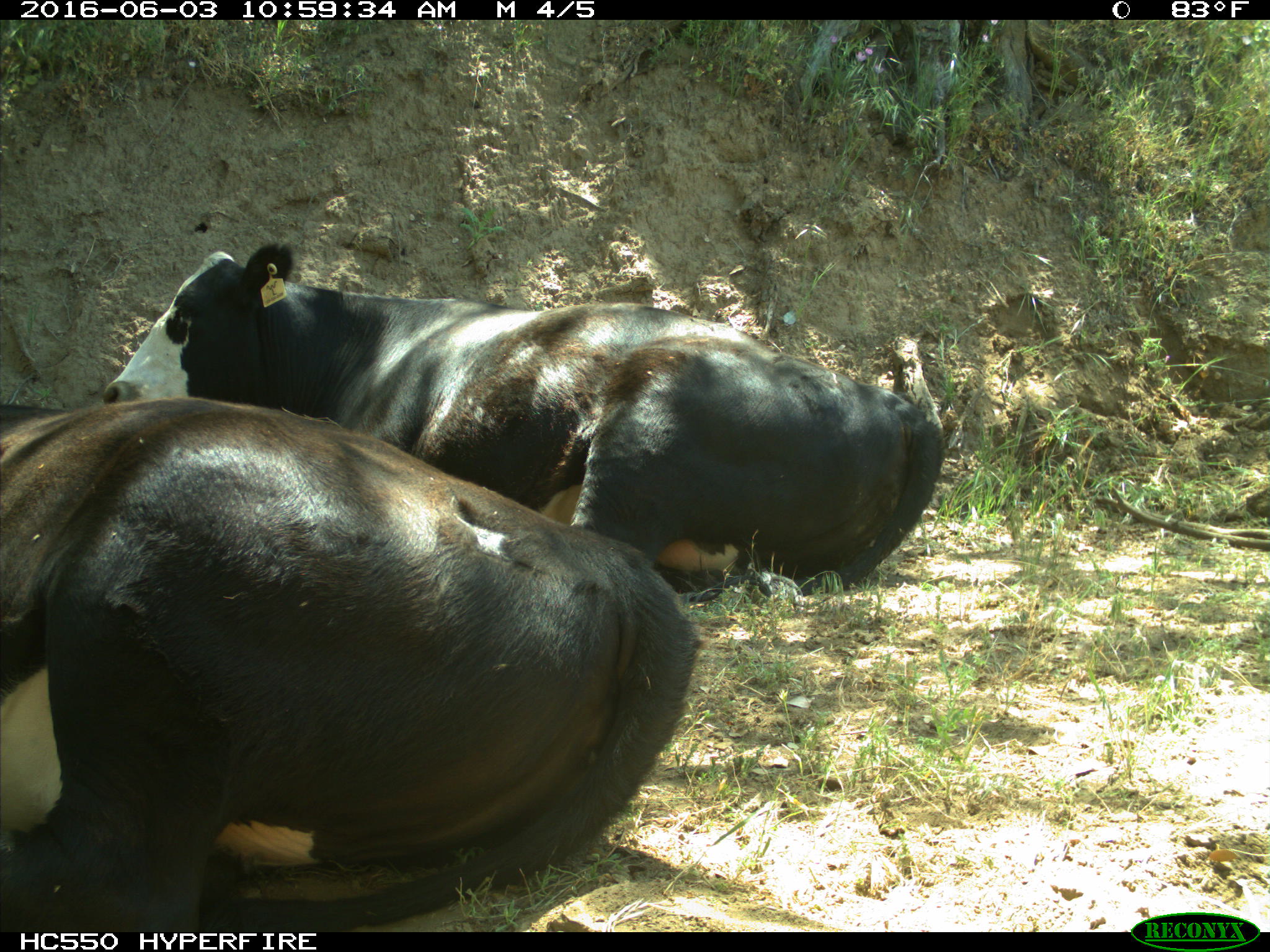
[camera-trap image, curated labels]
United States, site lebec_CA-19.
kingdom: Animalia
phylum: Chordata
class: Mammalia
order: Artiodactyla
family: Bovidae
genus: Bos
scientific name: Bos taurus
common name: domestic cow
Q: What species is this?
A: Bos taurus (domestic cow).